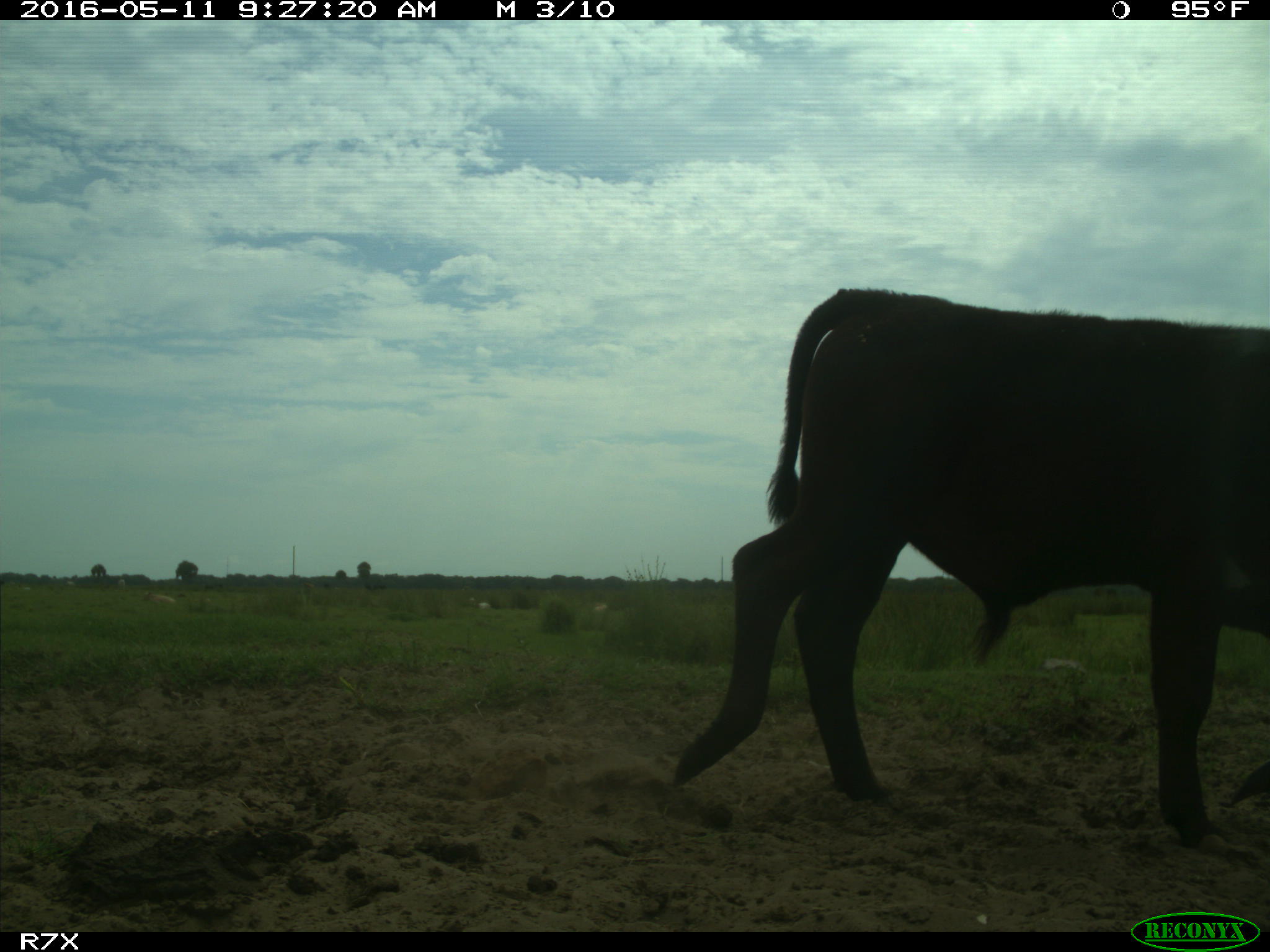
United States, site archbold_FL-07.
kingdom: Animalia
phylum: Chordata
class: Mammalia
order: Artiodactyla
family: Bovidae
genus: Bos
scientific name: Bos taurus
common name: domestic cow